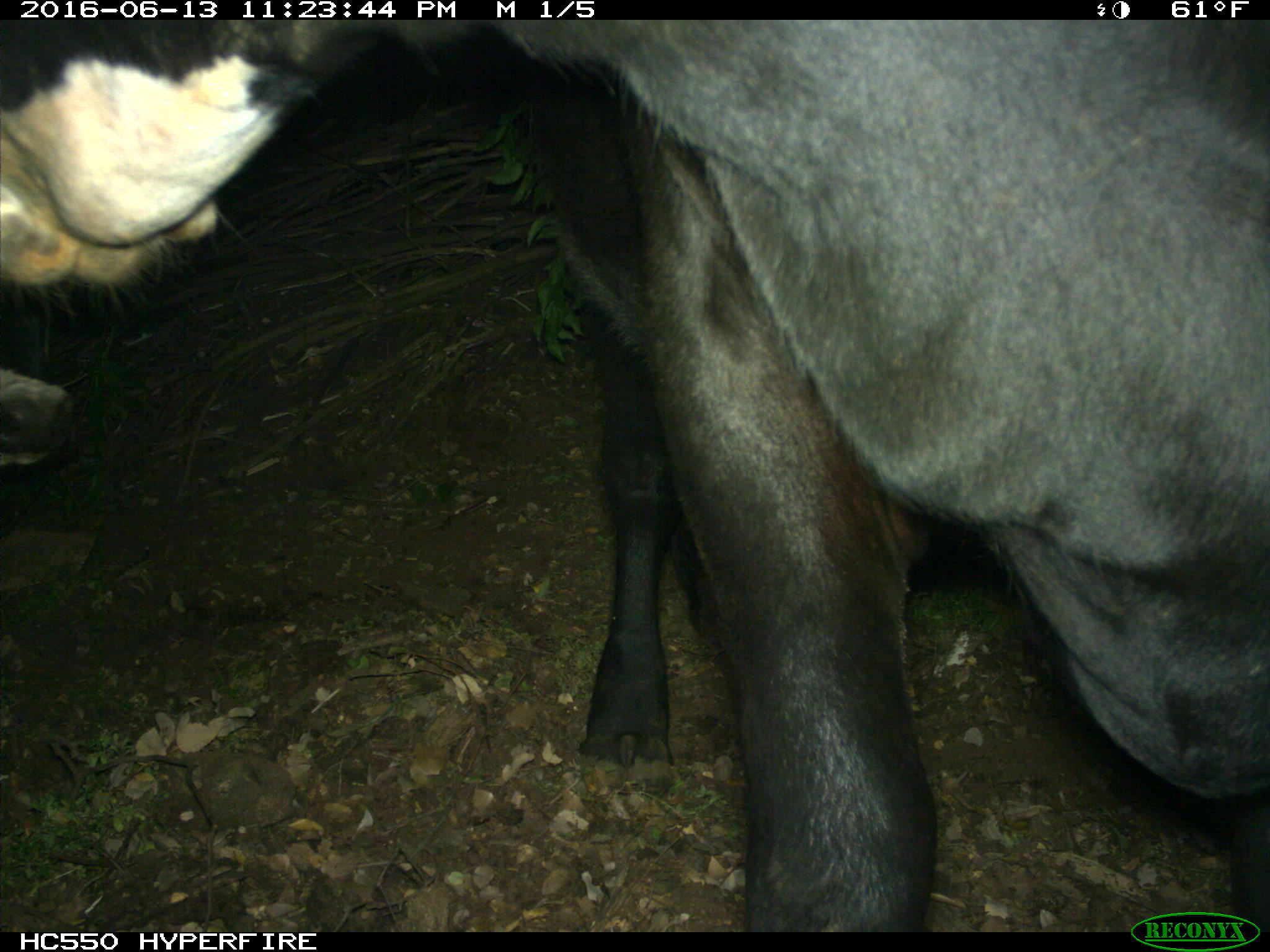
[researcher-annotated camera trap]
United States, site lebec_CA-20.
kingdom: Animalia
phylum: Chordata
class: Mammalia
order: Artiodactyla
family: Bovidae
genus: Bos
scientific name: Bos taurus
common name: domestic cow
Bos taurus (domestic cow).